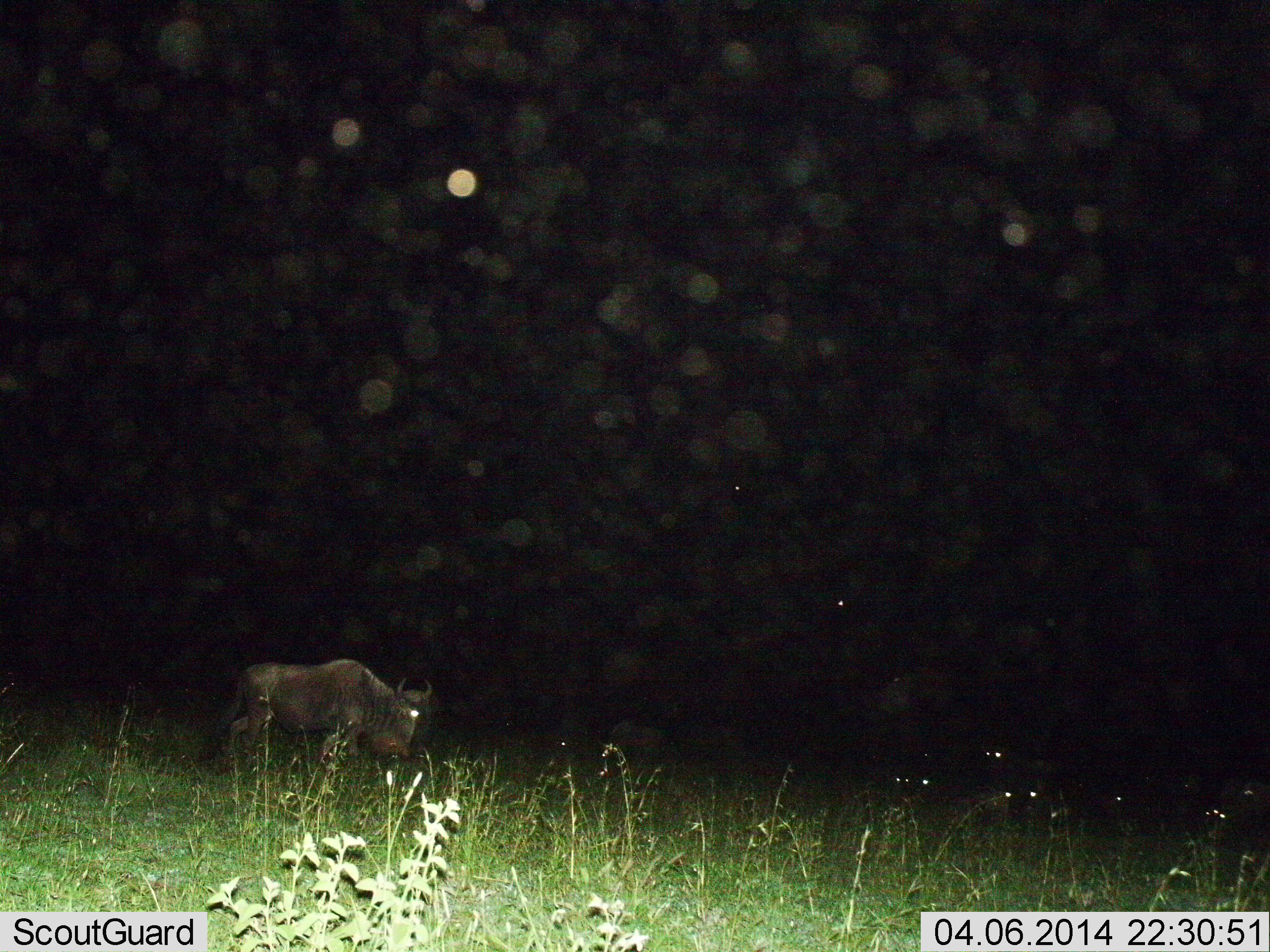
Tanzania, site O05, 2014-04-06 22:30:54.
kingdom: Animalia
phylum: Chordata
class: Mammalia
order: Artiodactyla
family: Bovidae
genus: Connochaetes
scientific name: Connochaetes taurinus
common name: blue wildebeest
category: wildebeest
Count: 1.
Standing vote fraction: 50%.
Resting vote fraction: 12%.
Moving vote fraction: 35%.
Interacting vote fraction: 0%.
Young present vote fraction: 0%.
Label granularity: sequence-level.